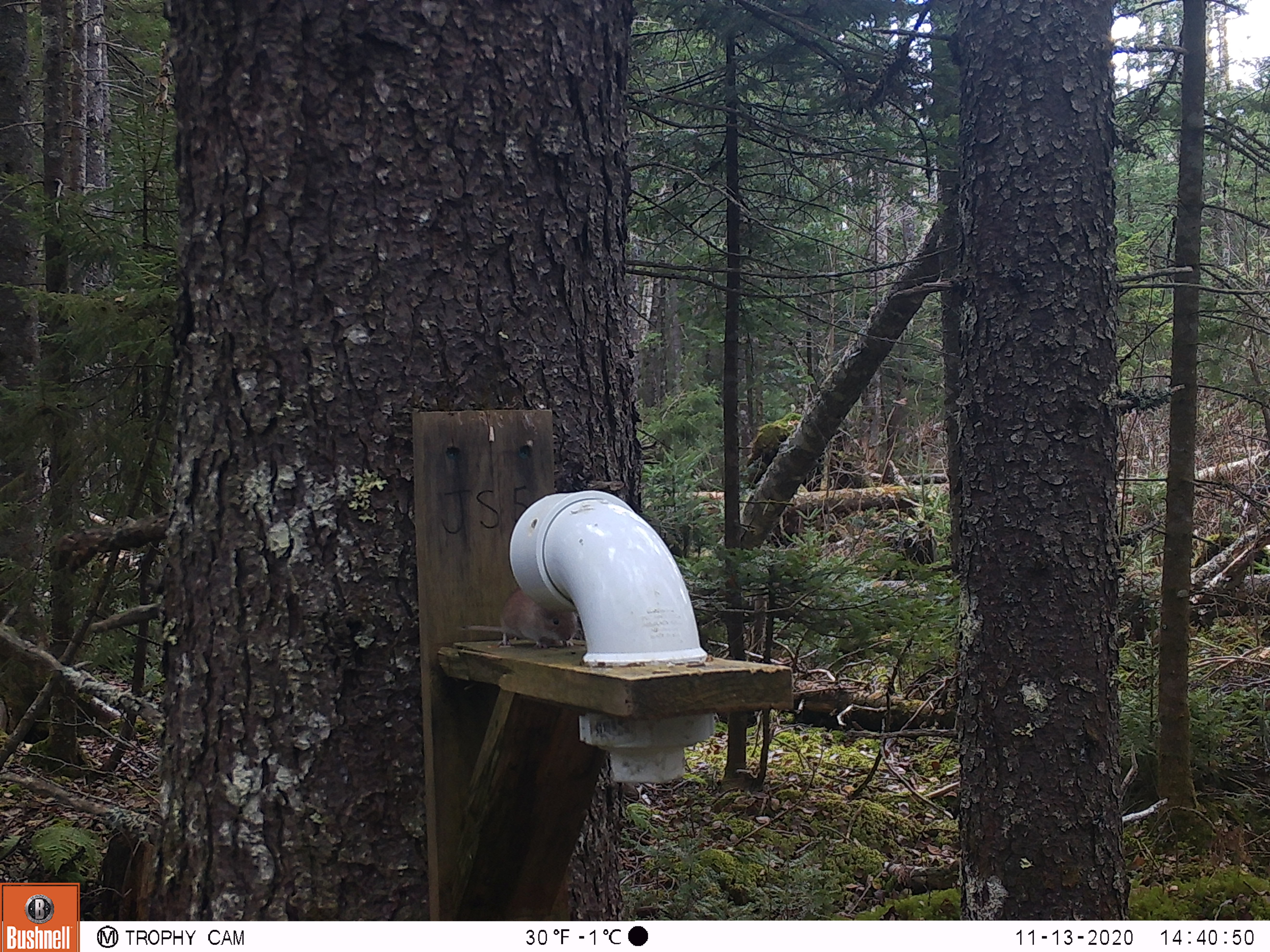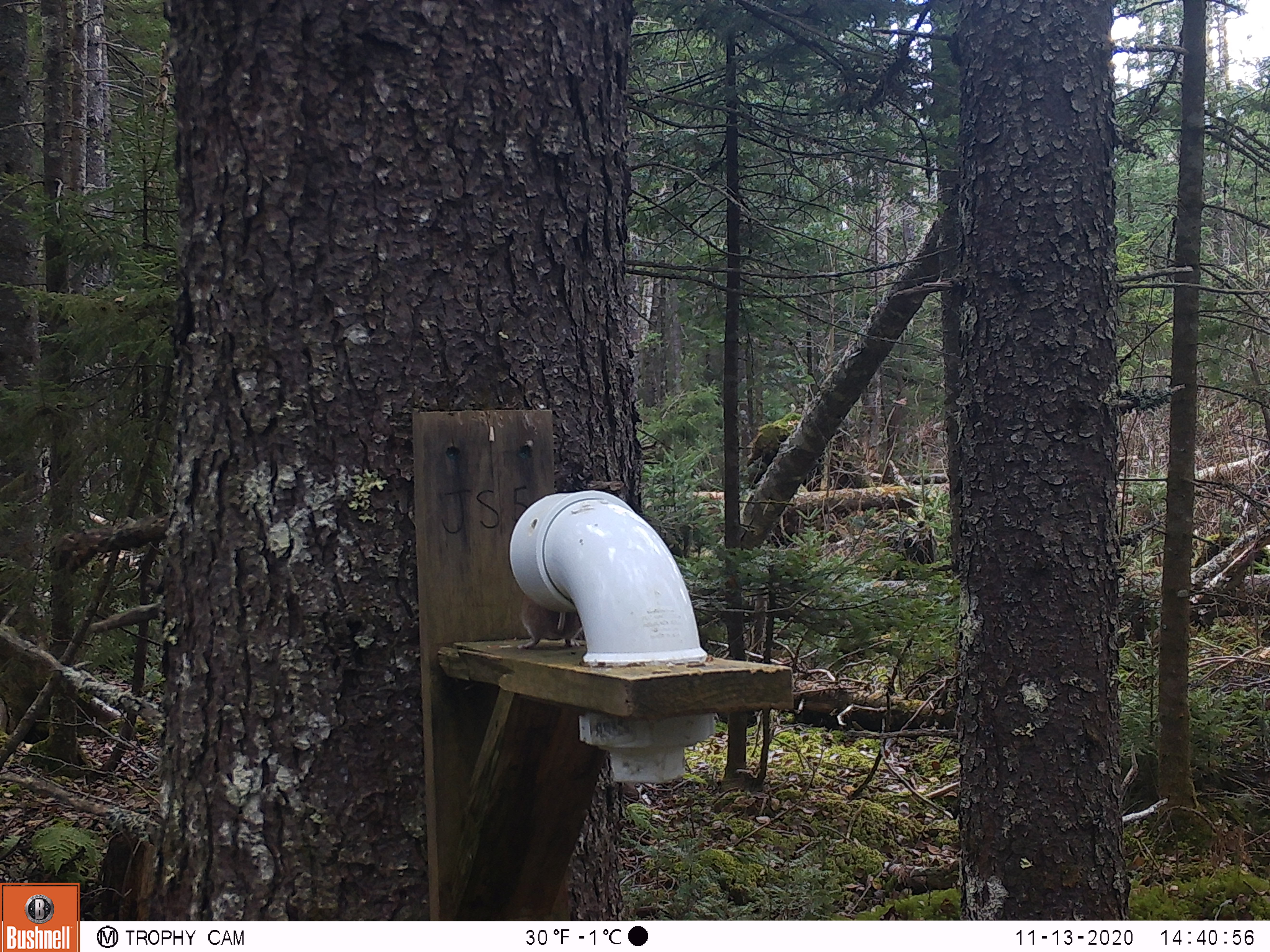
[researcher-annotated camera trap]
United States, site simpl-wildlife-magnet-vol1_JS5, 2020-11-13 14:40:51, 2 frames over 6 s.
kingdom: Animalia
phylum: Chordata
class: Mammalia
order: Rodentia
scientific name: Rodentia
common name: mouse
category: mouse sp.